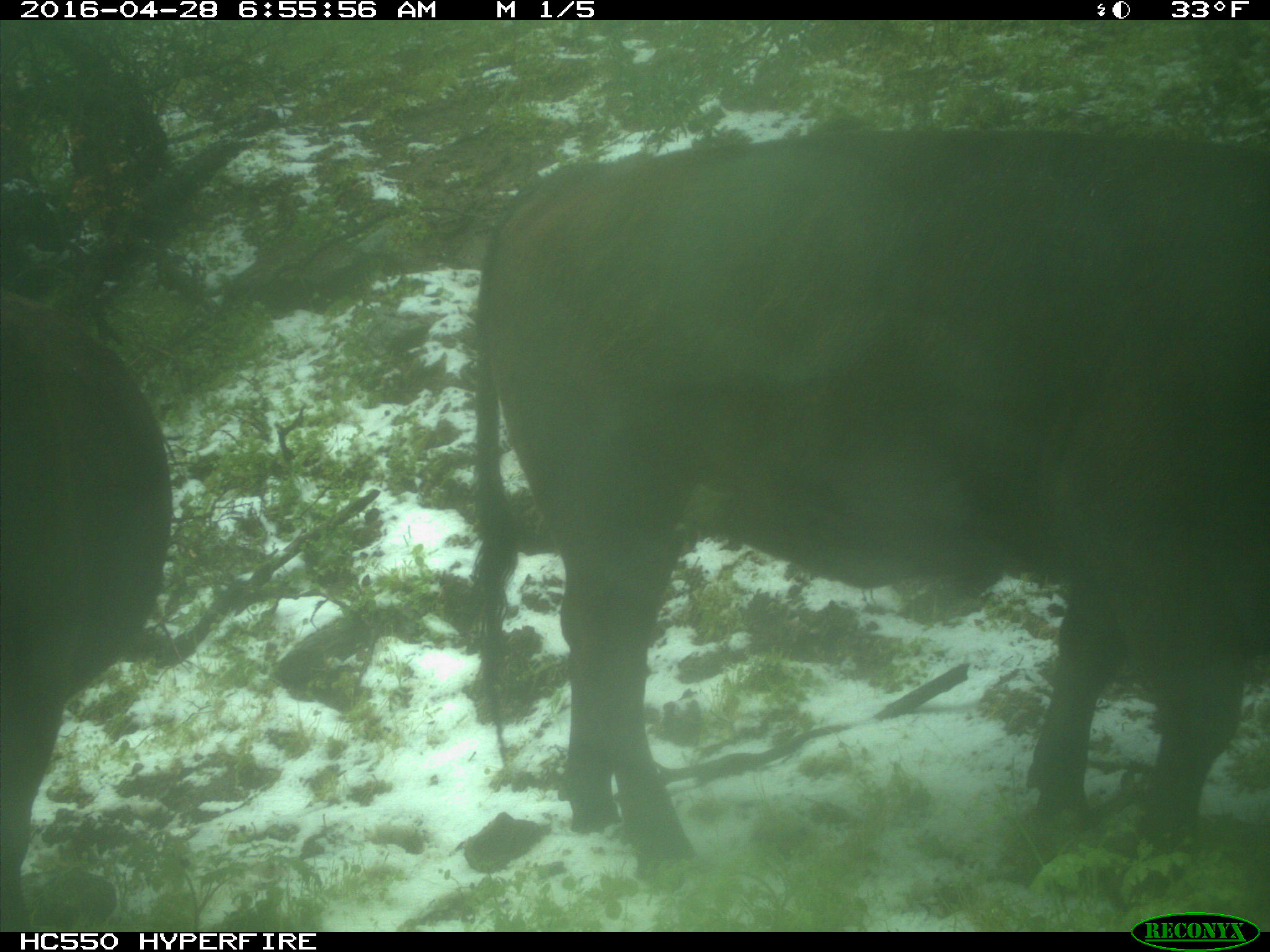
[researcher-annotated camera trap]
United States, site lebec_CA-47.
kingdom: Animalia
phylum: Chordata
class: Mammalia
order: Artiodactyla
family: Bovidae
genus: Bos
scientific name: Bos taurus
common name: domestic cow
Bos taurus (domestic cow).